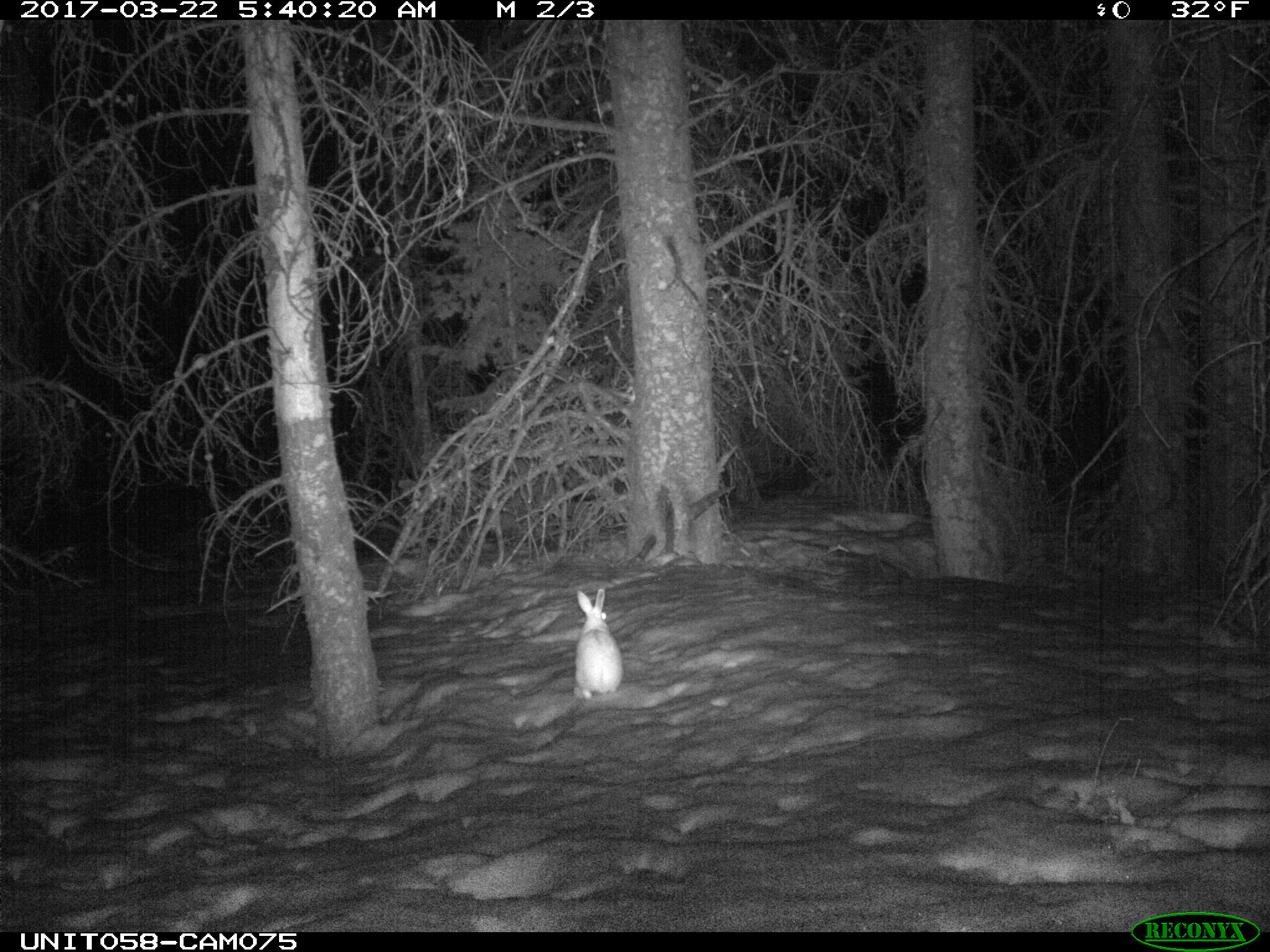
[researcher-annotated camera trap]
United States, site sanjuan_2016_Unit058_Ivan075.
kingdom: Animalia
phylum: Chordata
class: Mammalia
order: Lagomorpha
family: Leporidae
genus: Lepus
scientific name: Lepus americanus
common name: snowshoe hare